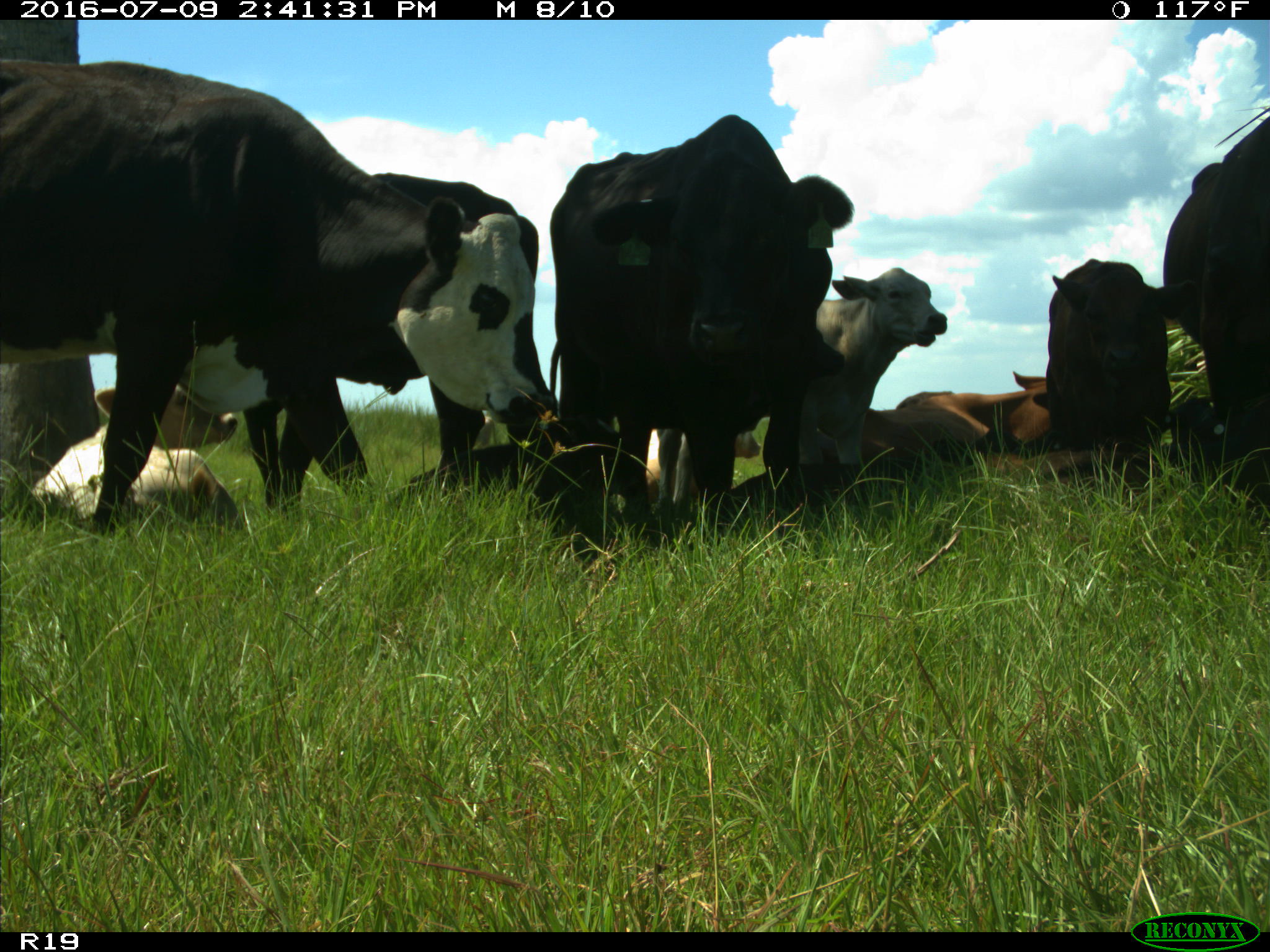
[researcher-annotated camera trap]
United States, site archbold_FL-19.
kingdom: Animalia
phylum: Chordata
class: Mammalia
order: Artiodactyla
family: Bovidae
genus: Bos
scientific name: Bos taurus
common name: domestic cow